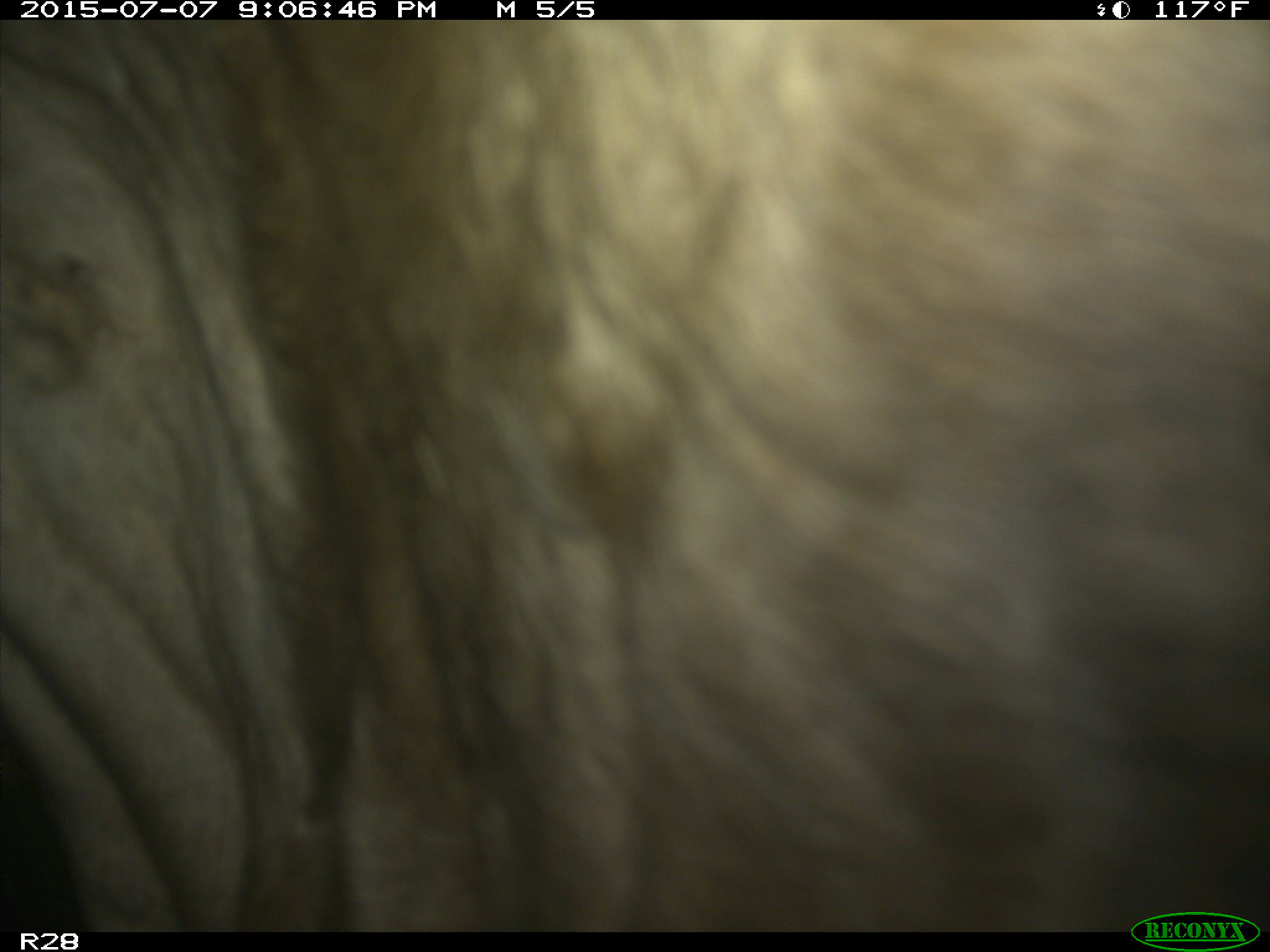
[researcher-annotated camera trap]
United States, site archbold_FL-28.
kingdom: Animalia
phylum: Chordata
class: Mammalia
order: Artiodactyla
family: Bovidae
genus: Bos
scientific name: Bos taurus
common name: domestic cow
Bos taurus (domestic cow).